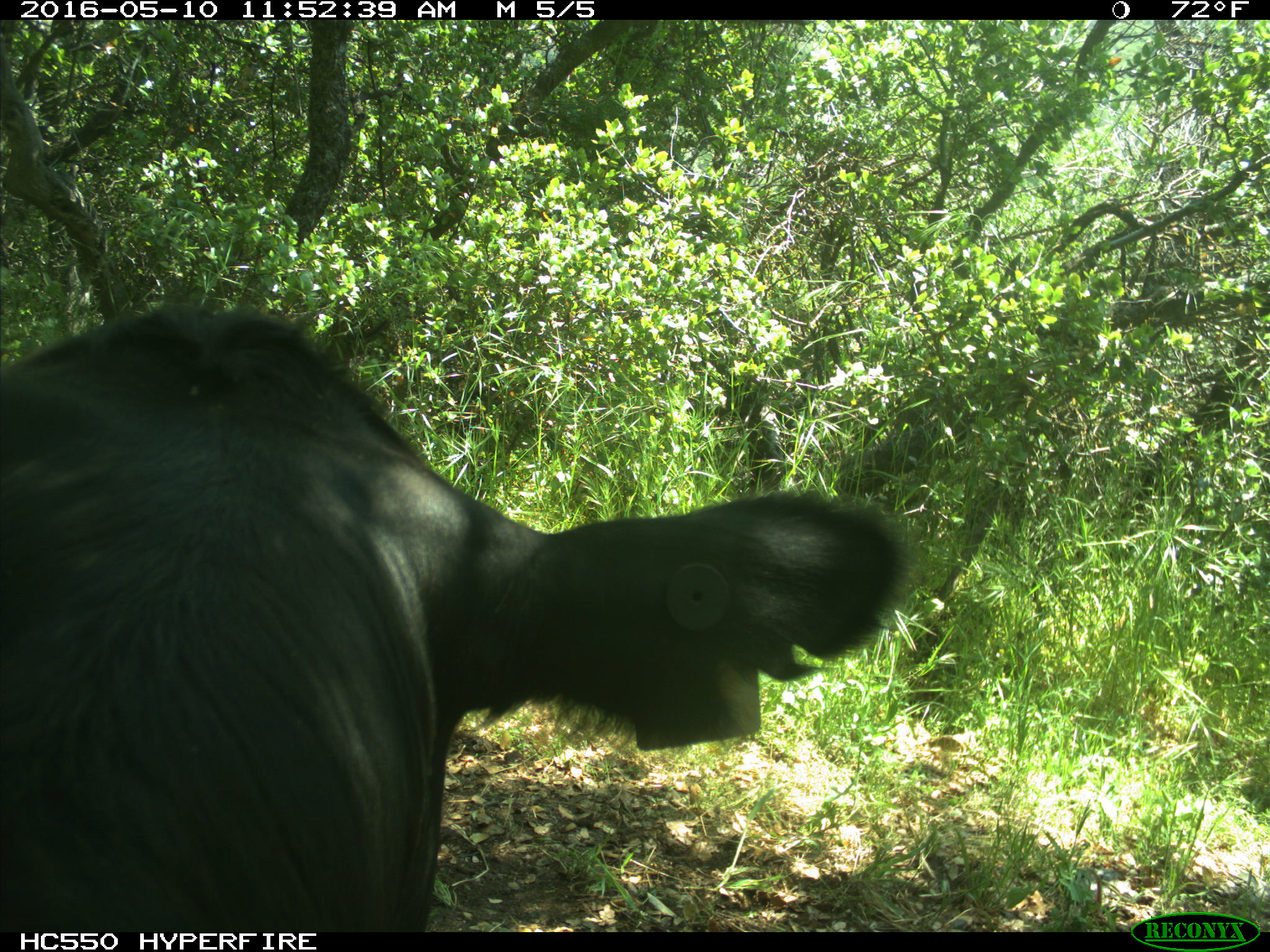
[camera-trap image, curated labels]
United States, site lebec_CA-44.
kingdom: Animalia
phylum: Chordata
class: Mammalia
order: Artiodactyla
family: Bovidae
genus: Bos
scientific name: Bos taurus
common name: domestic cow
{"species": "Bos taurus (domestic cow)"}